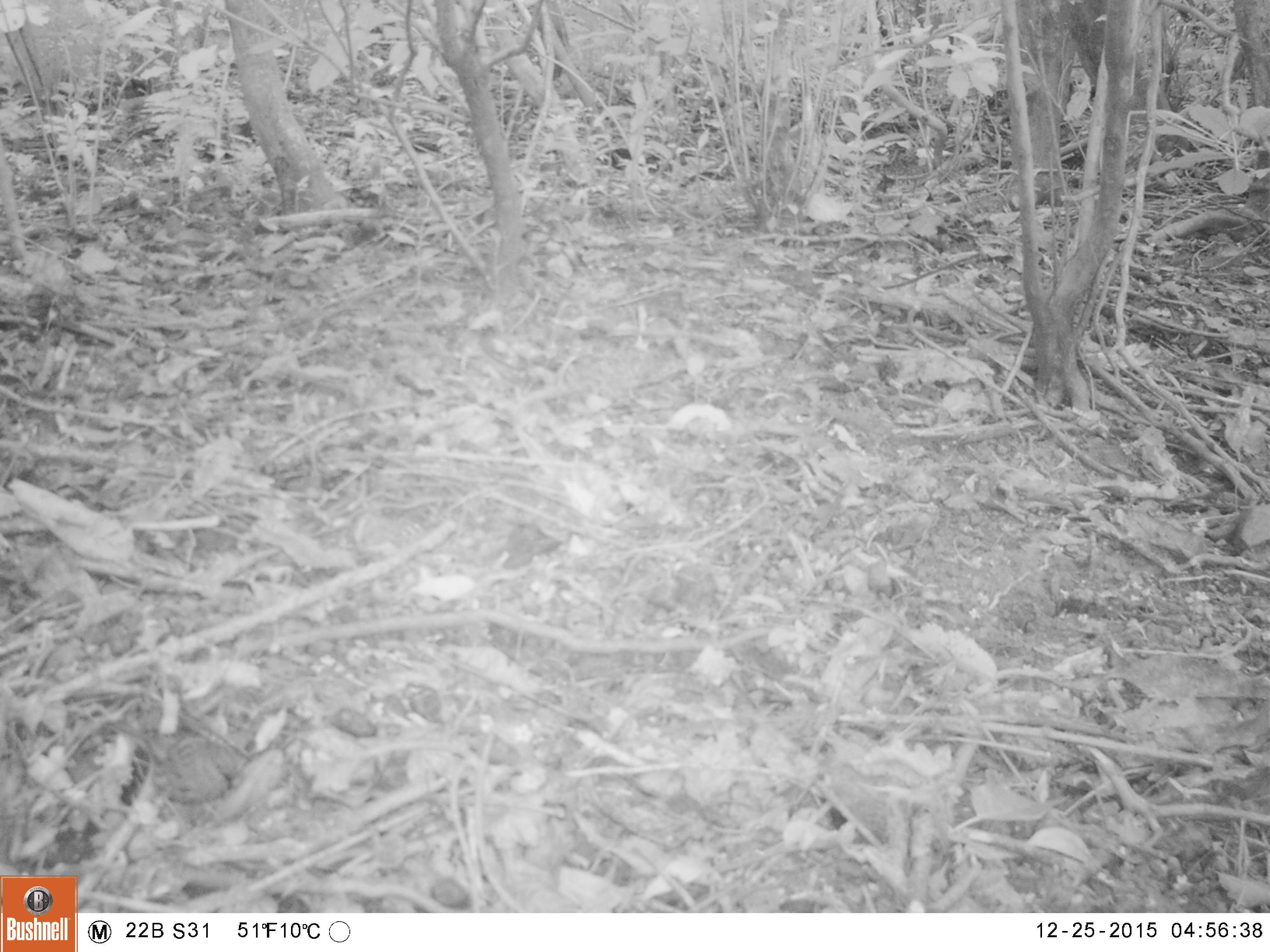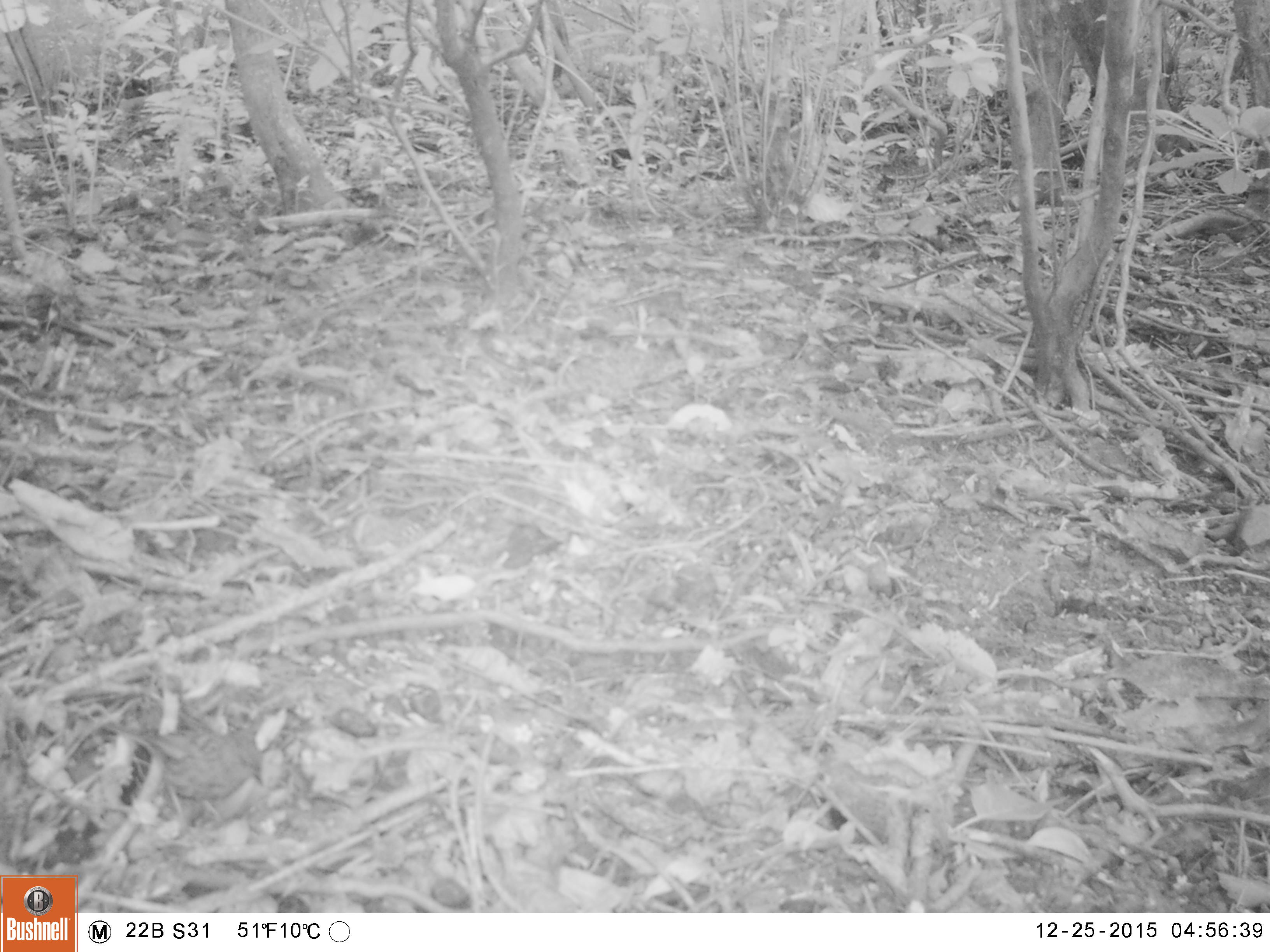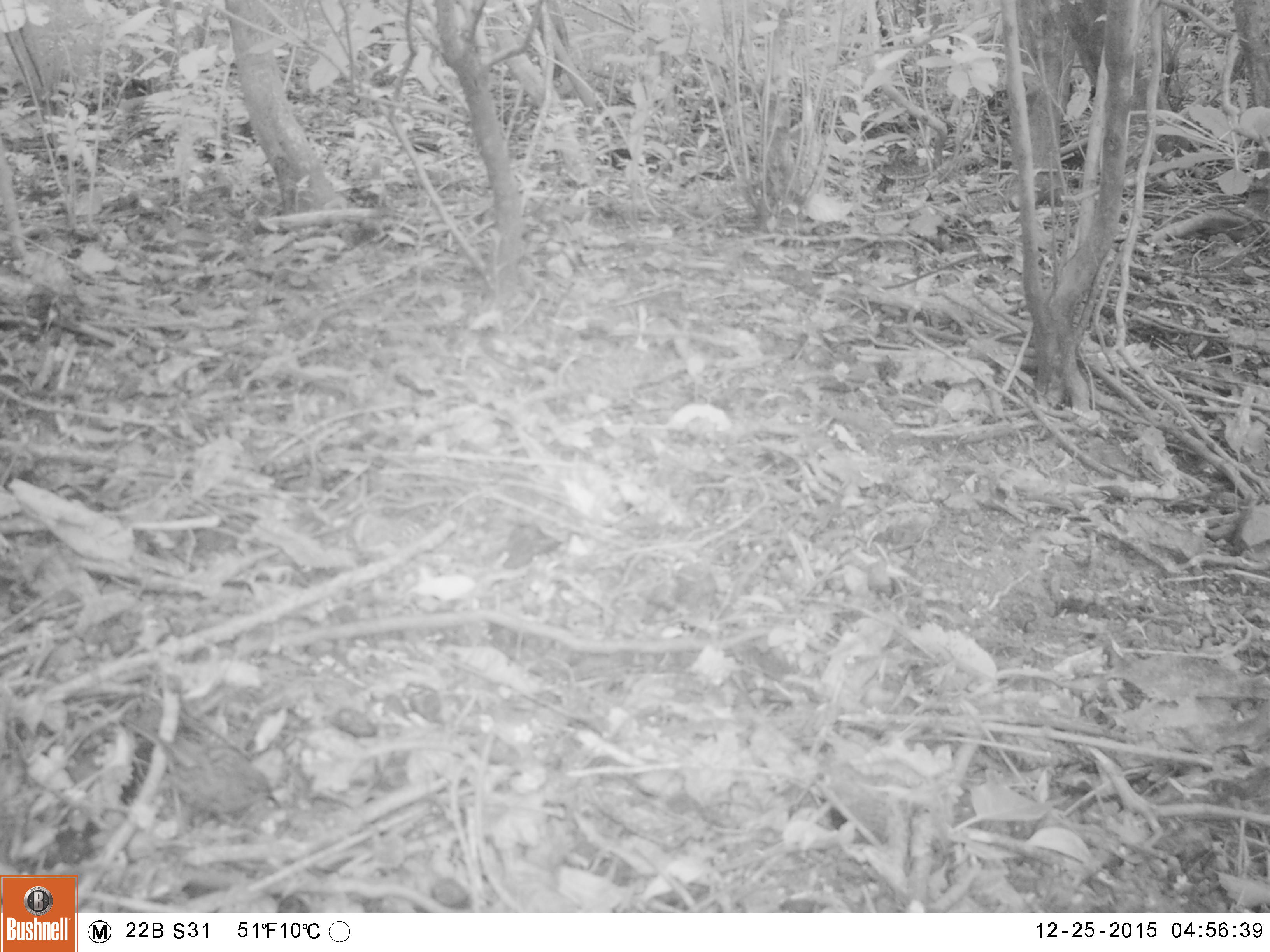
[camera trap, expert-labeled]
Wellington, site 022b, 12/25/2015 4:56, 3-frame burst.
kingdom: Animalia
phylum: Chordata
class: Aves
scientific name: Aves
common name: bird